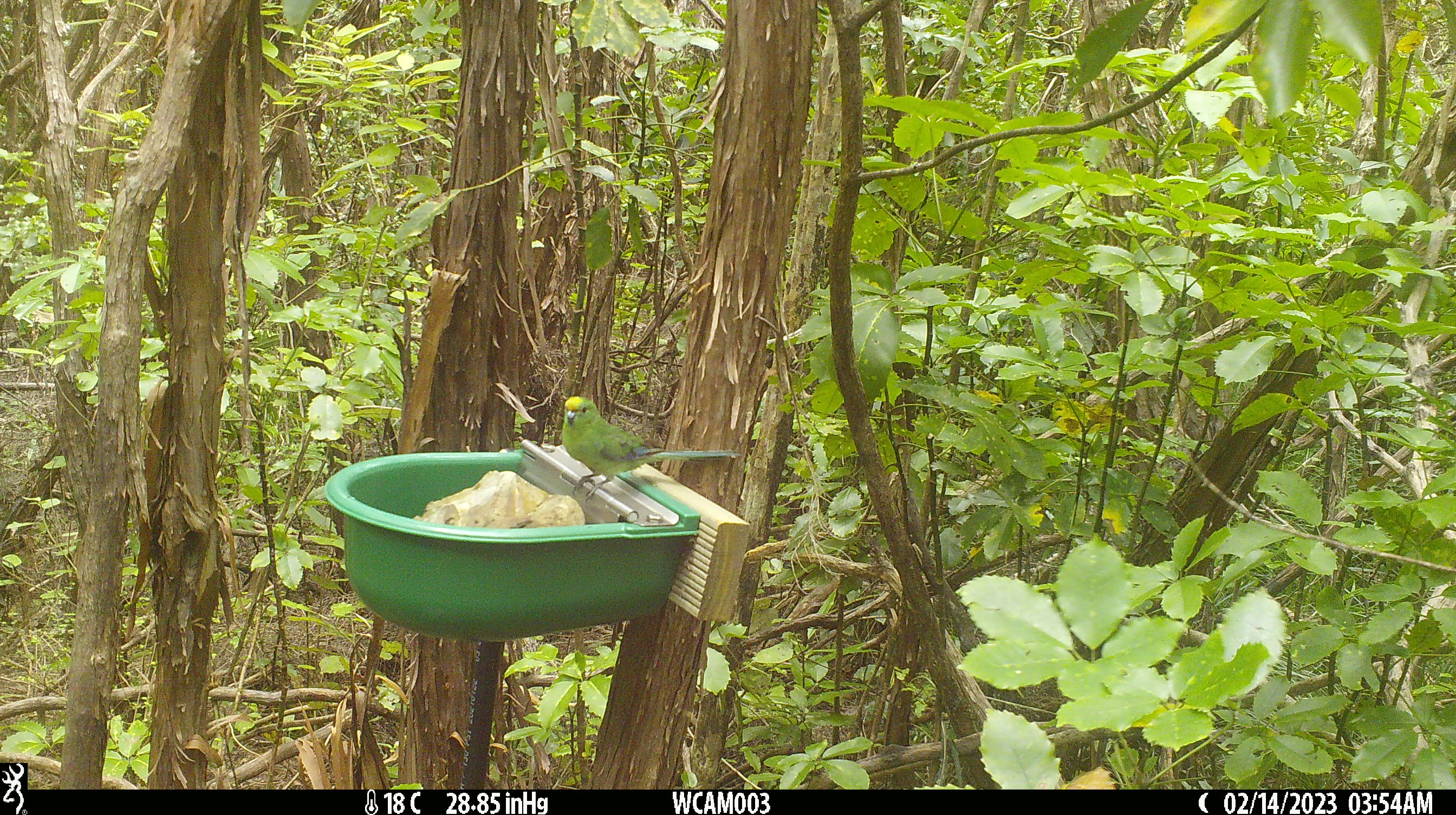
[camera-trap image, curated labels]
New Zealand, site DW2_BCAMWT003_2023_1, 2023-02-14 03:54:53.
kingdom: Animalia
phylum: Chordata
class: Aves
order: Psittaciformes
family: Psittaculidae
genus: Cyanoramphus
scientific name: Cyanoramphus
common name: parakeet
Parakeet (Cyanoramphus).